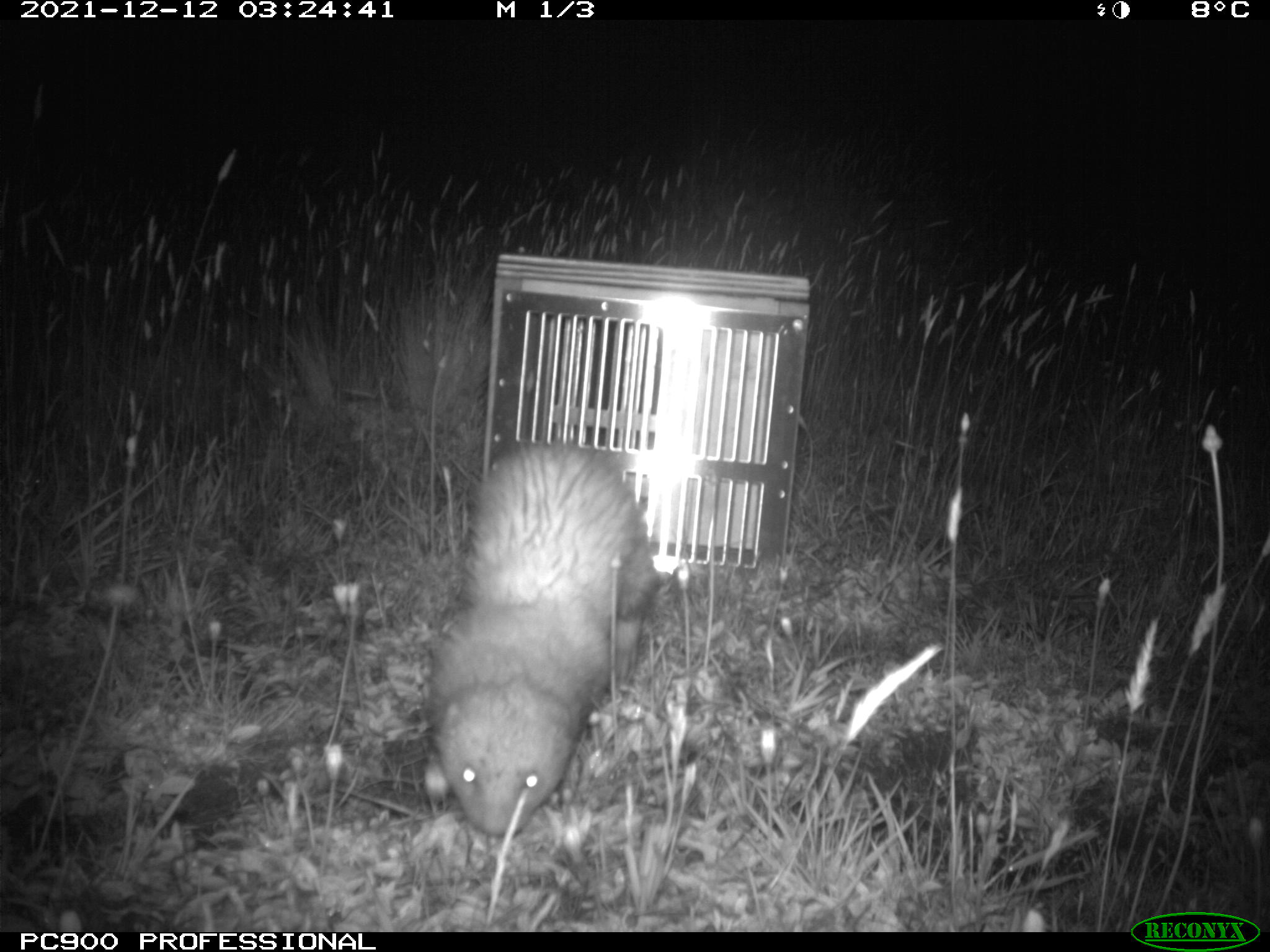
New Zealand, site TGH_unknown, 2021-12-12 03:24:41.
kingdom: Animalia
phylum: Chordata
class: Mammalia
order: Carnivora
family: Mustelidae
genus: Mustela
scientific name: Mustela furo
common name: ferret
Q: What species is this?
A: Ferret (Mustela furo).